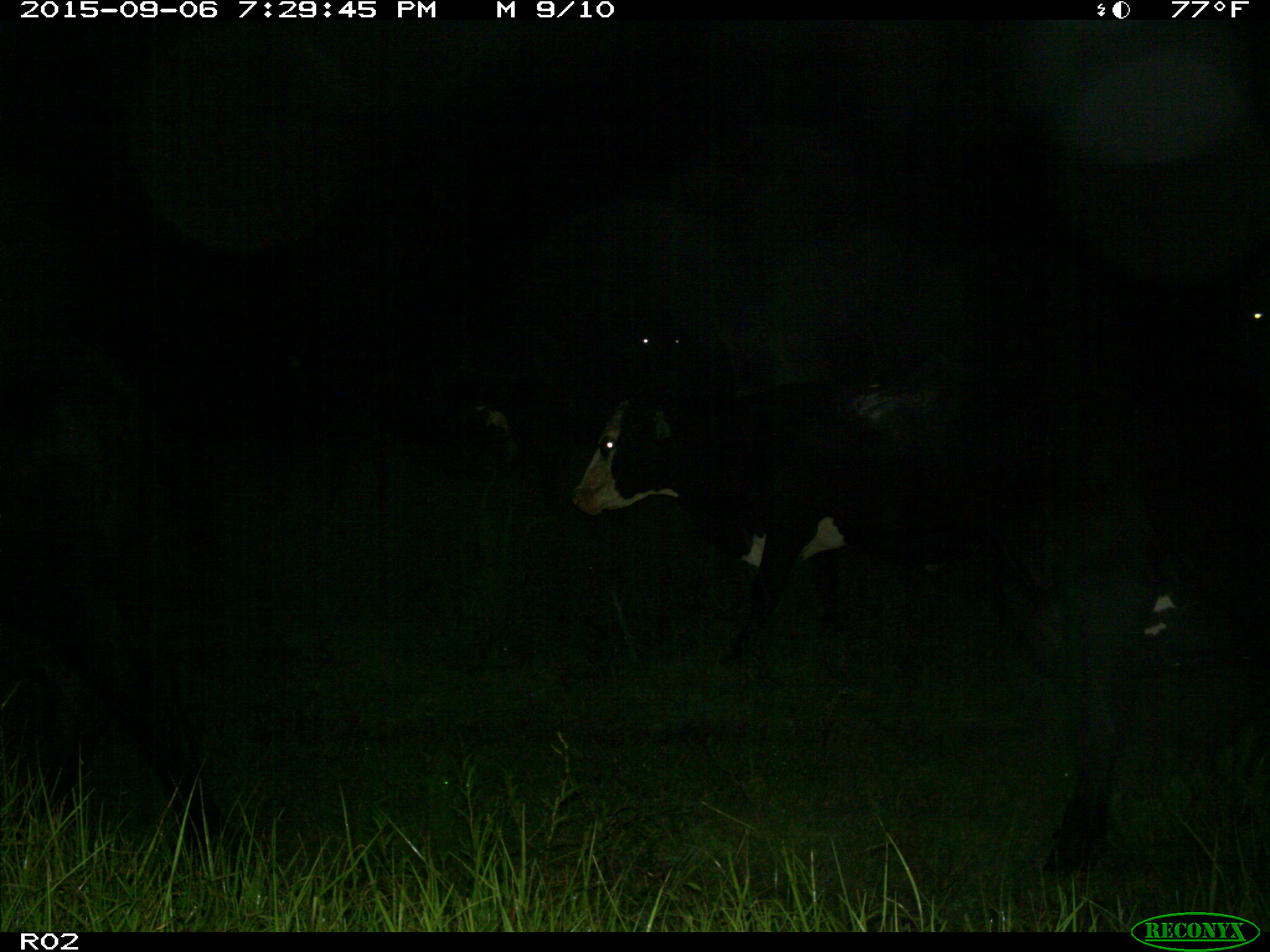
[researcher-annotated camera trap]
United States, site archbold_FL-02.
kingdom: Animalia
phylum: Chordata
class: Mammalia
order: Artiodactyla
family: Bovidae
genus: Bos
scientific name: Bos taurus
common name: domestic cow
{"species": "Bos taurus (domestic cow)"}